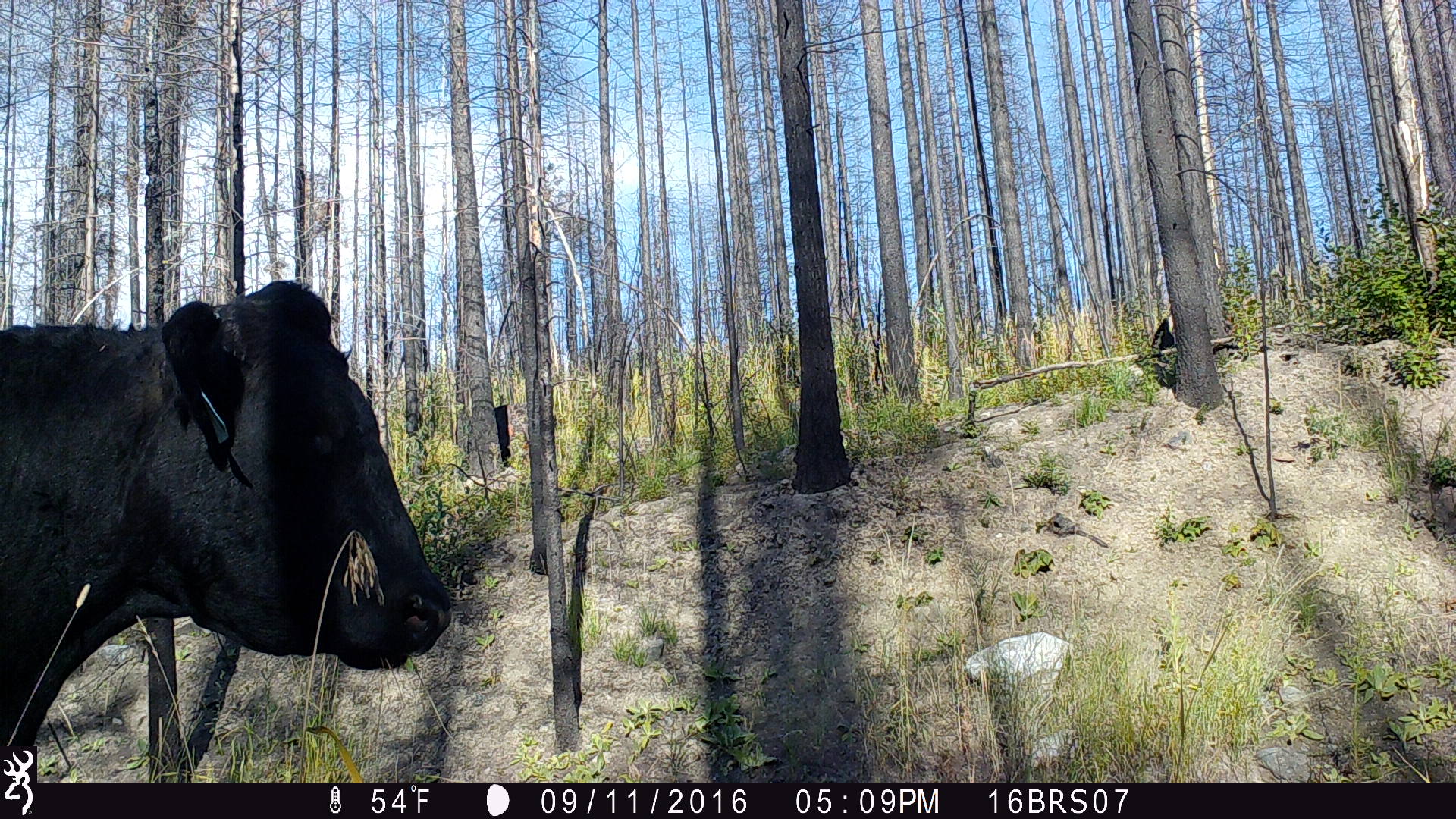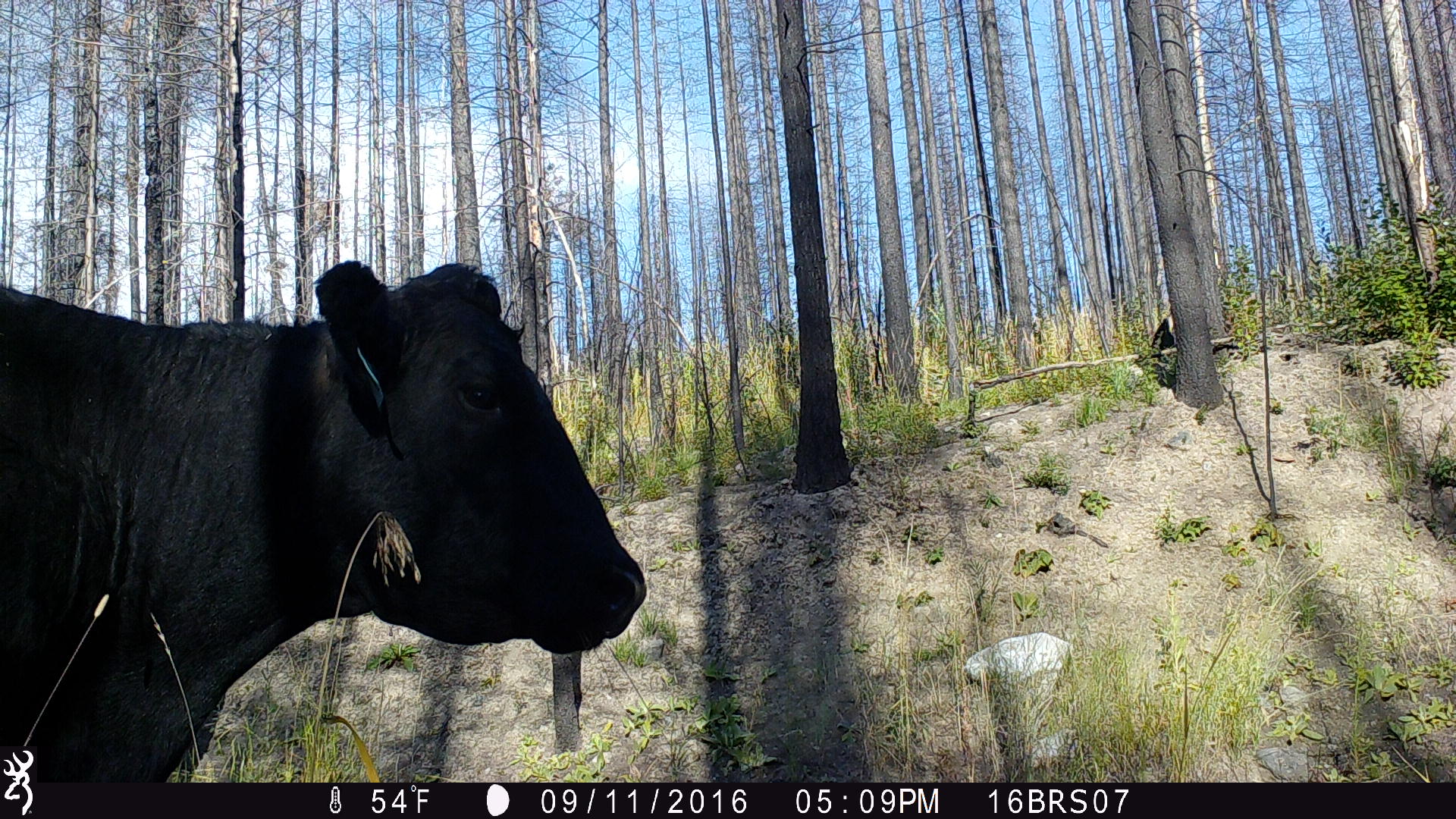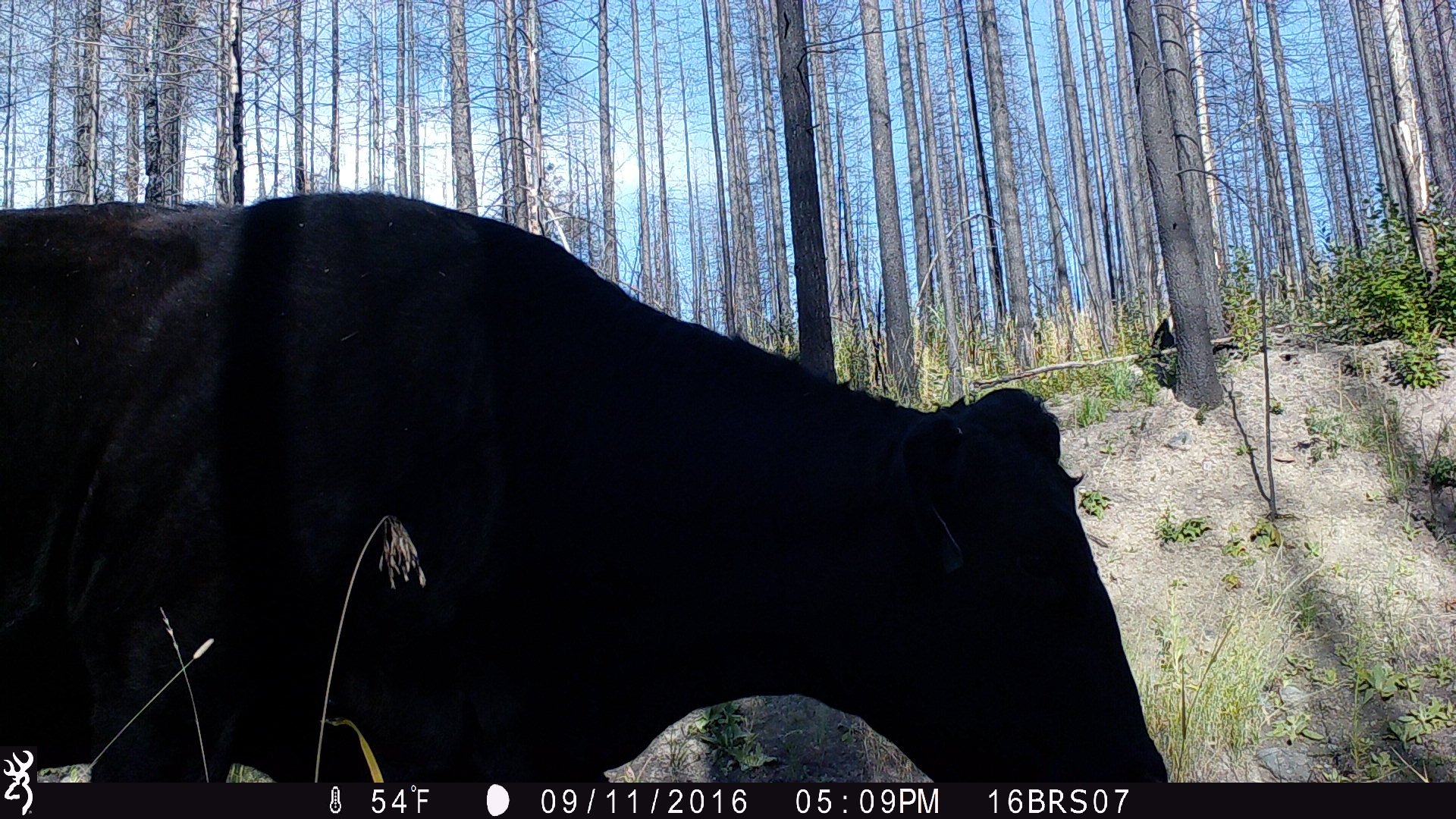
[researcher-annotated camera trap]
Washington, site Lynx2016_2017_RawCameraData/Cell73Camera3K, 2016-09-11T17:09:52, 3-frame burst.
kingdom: Animalia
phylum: Chordata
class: Mammalia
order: Artiodactyla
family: Bovidae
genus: Bos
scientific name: Bos taurus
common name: domestic cattle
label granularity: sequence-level